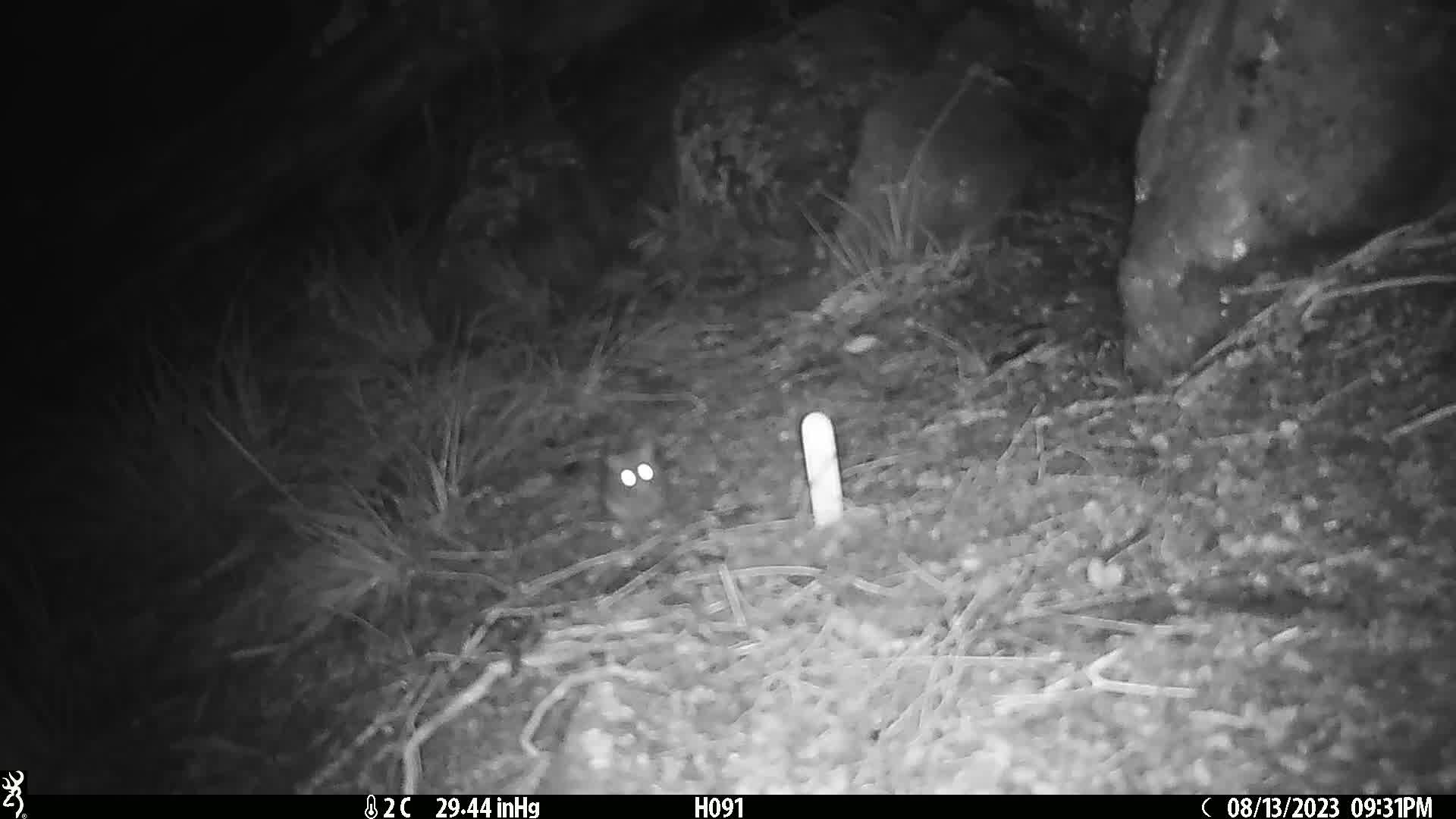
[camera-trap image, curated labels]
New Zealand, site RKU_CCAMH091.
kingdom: Animalia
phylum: Chordata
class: Mammalia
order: Rodentia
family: Muridae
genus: Rattus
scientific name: Rattus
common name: rat